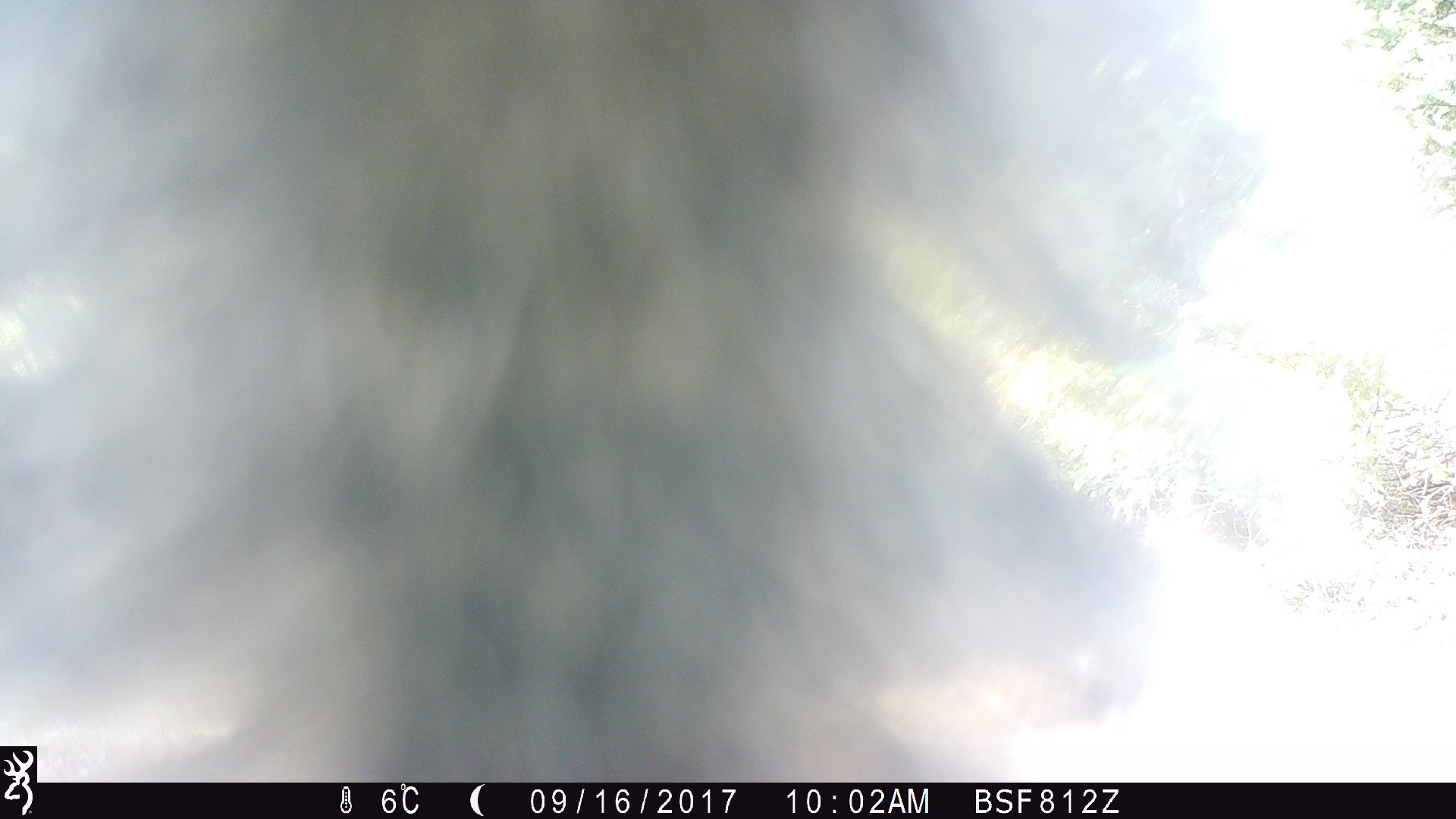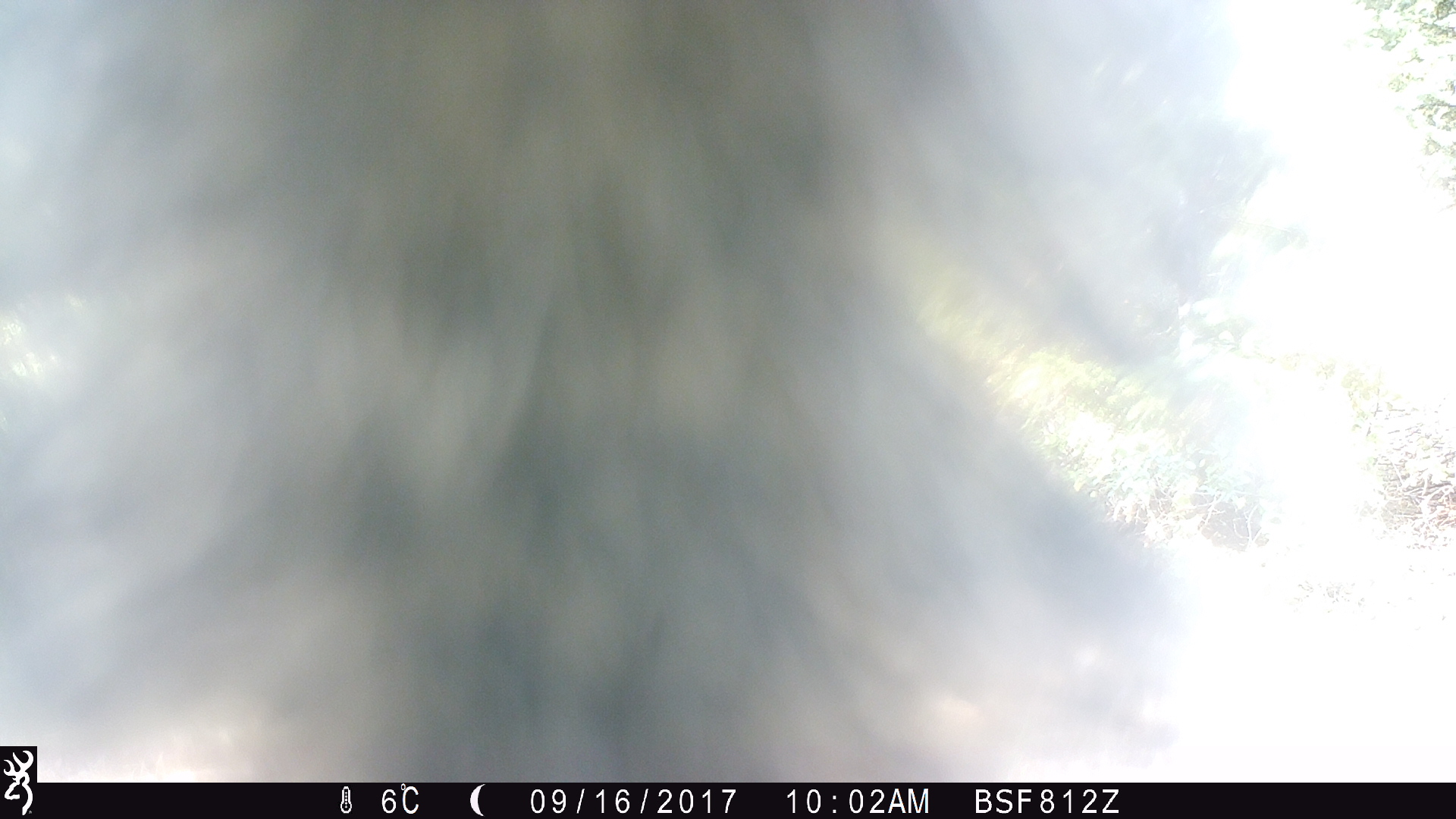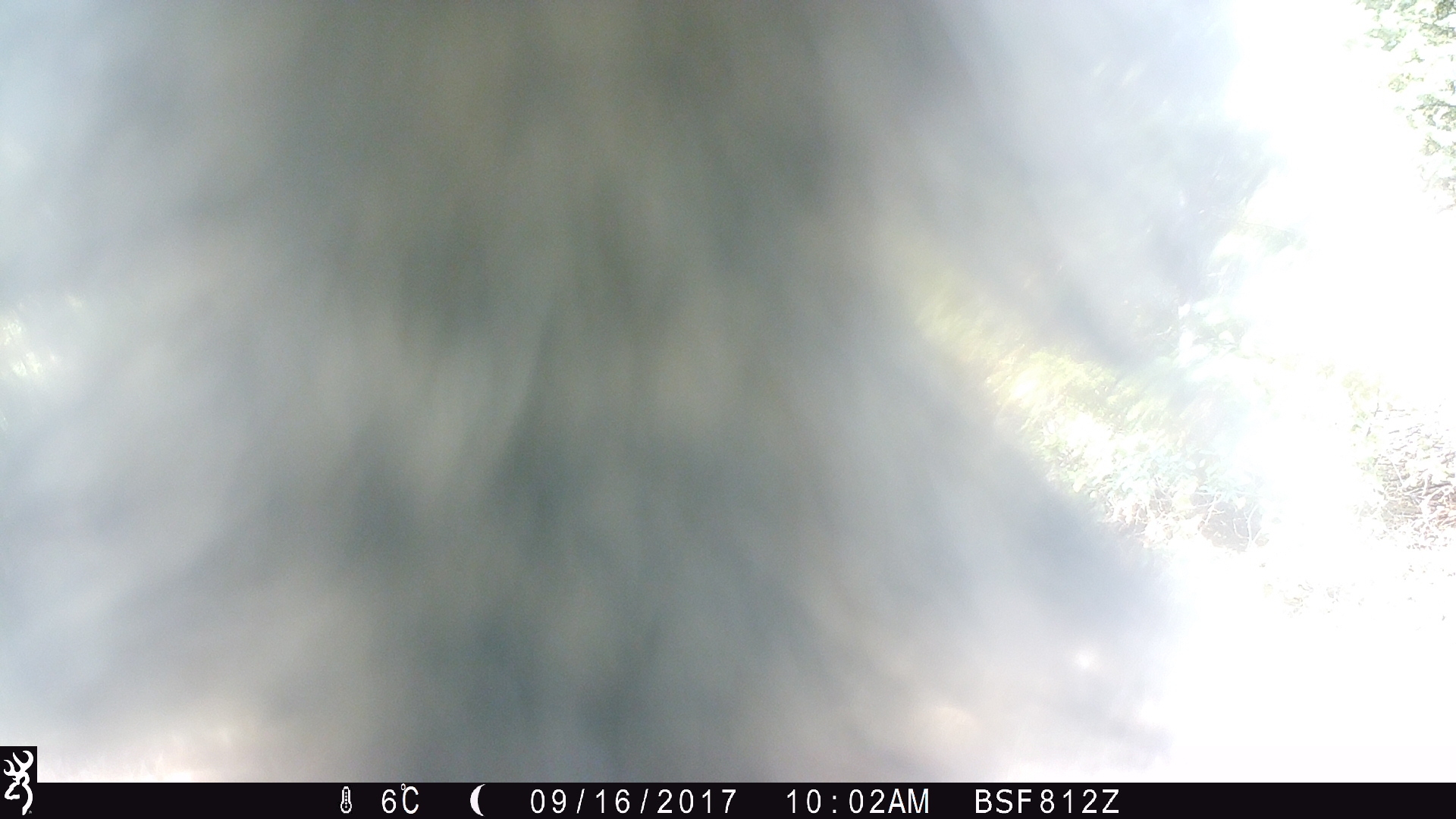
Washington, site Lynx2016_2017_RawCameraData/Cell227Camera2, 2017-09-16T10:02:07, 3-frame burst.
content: unidentified animal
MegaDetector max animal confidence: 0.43